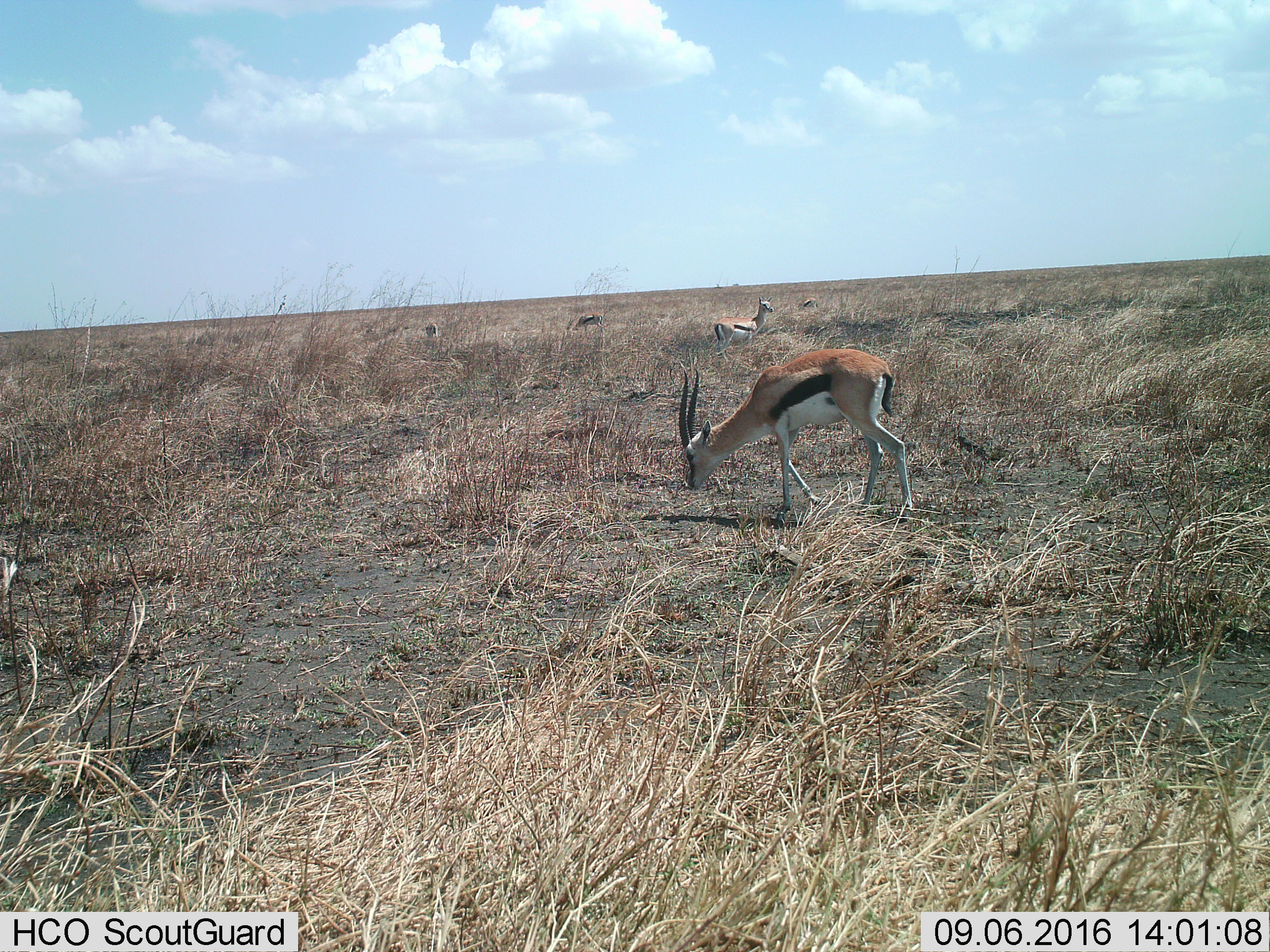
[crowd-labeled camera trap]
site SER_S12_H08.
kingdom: Animalia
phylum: Chordata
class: Mammalia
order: Artiodactyla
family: Bovidae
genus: Eudorcas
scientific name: Eudorcas thomsonii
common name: thomson's gazelle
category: gazellethomsons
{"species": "gazellethomsons (thomson's gazelle) (Eudorcas thomsonii)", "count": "5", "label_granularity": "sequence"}